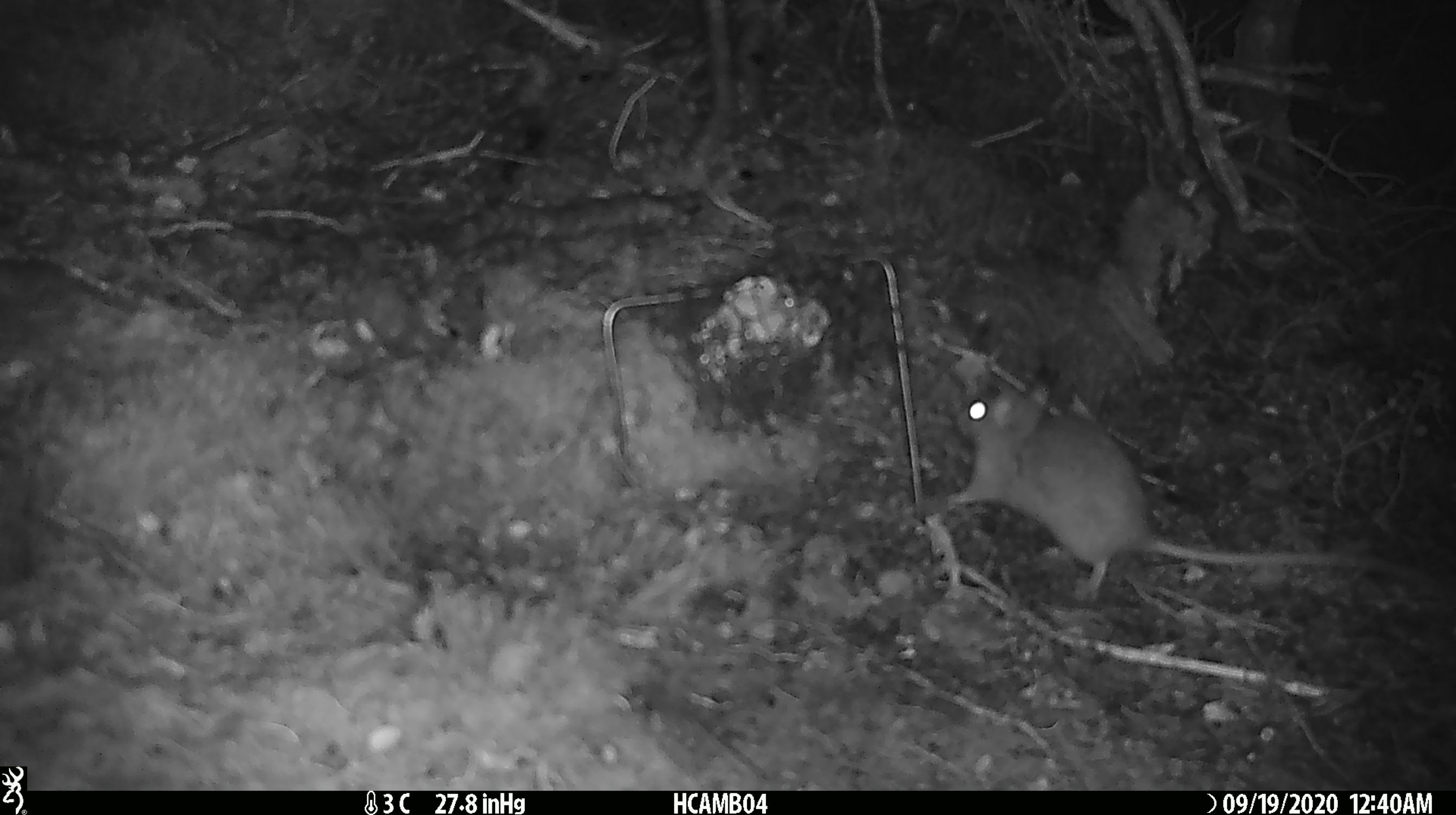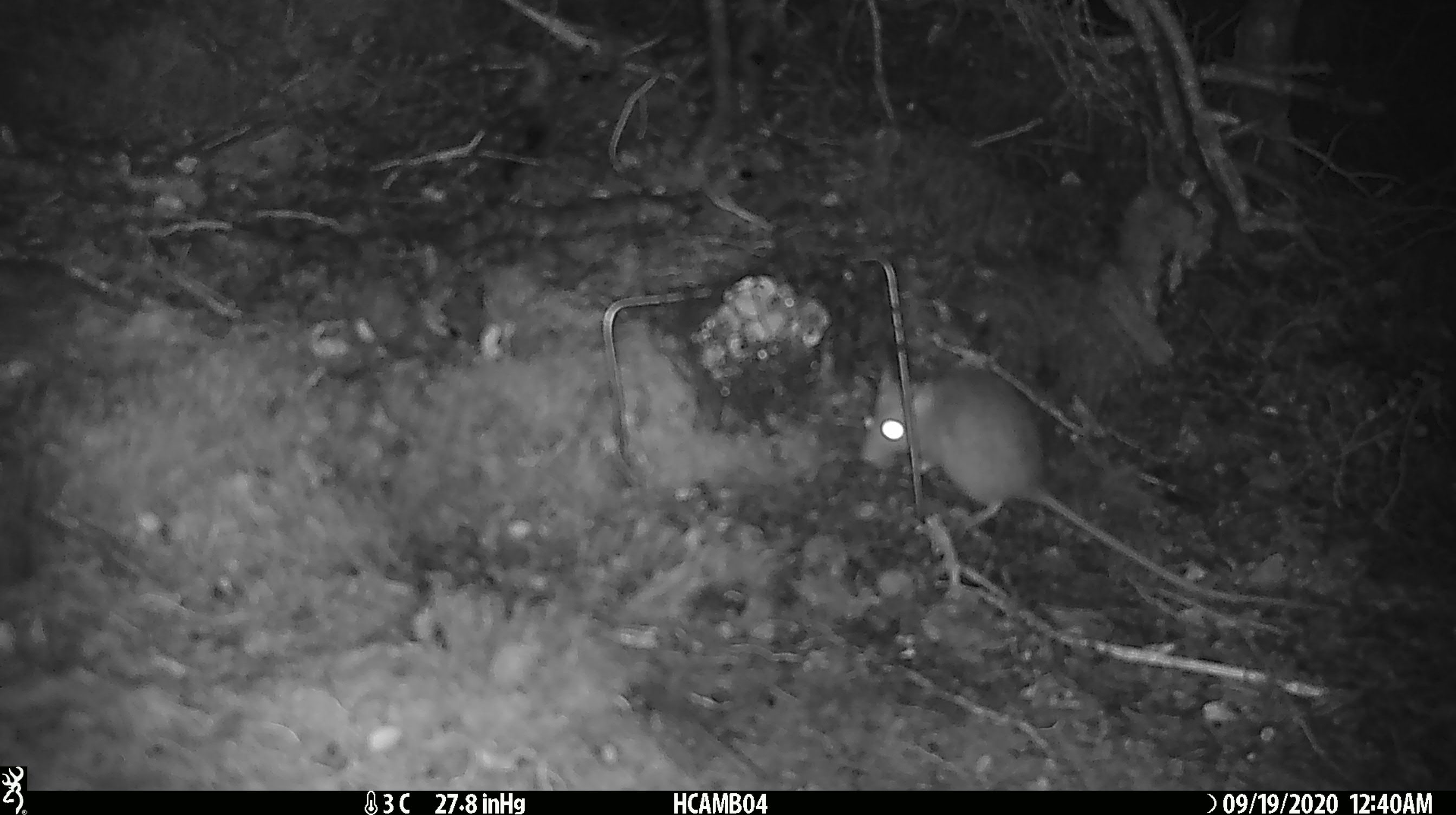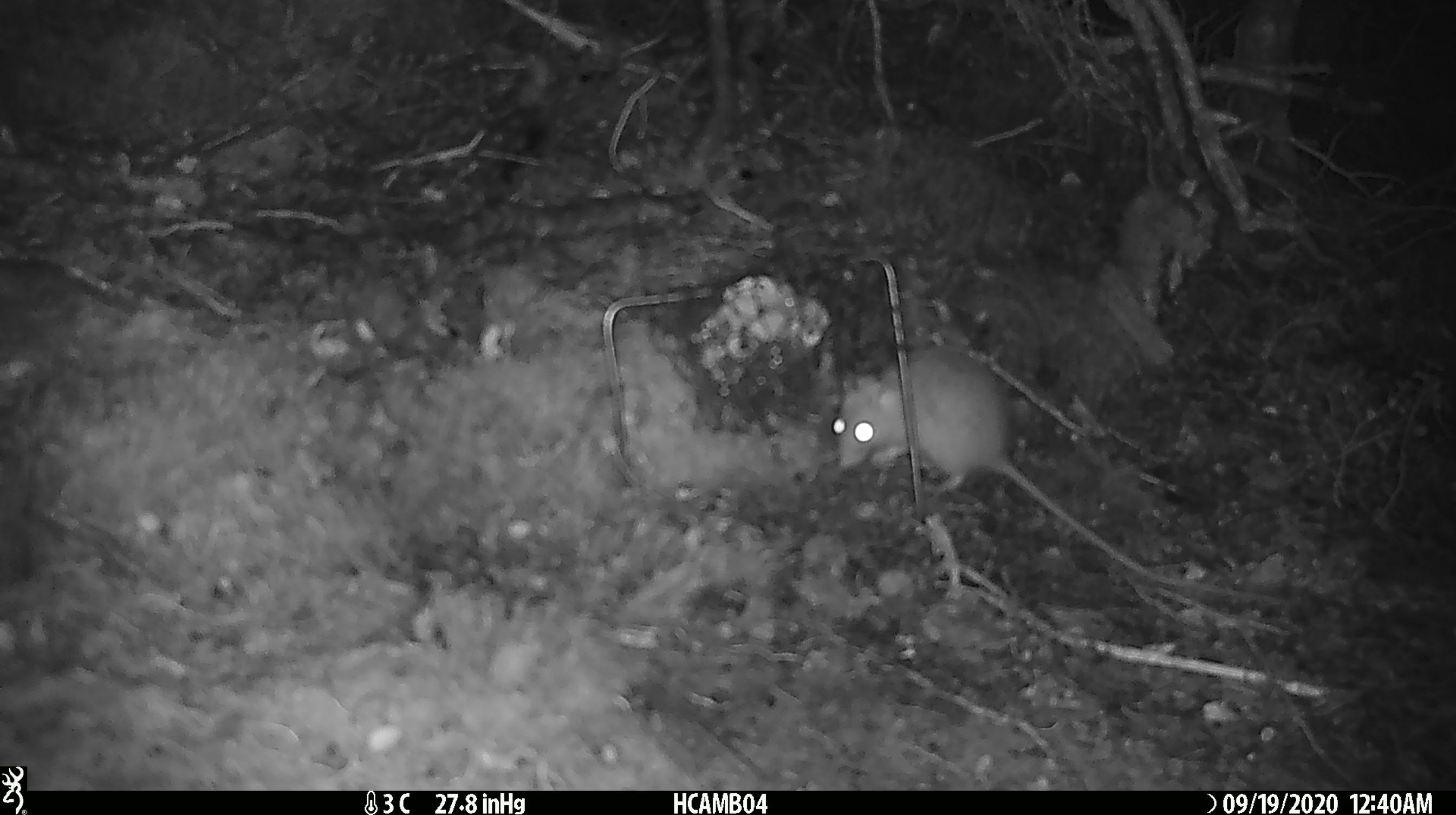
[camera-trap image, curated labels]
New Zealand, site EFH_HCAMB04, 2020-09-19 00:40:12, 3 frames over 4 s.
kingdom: Animalia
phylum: Chordata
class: Mammalia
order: Rodentia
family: Muridae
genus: Rattus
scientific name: Rattus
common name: rat